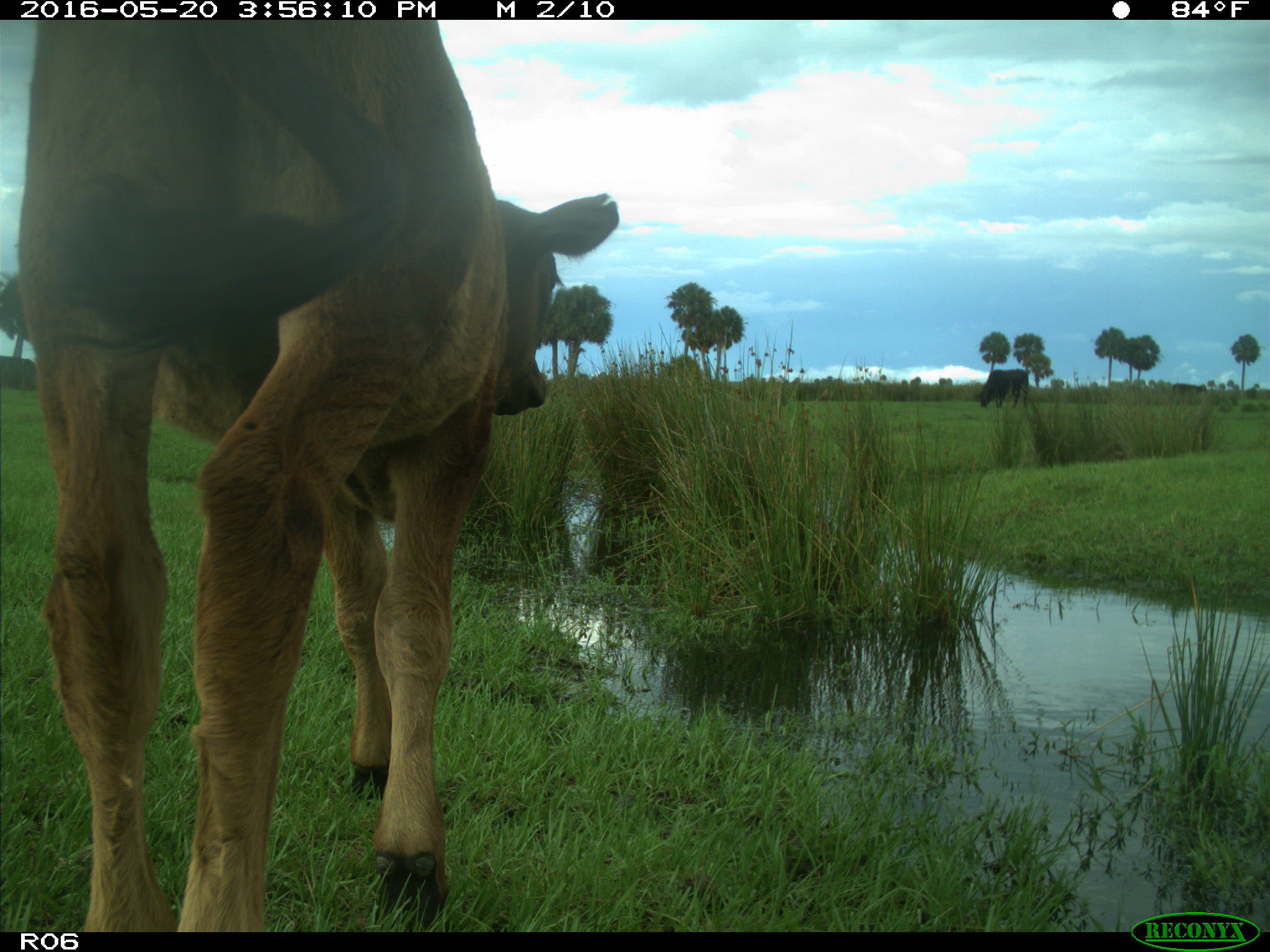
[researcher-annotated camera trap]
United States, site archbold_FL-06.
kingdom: Animalia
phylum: Chordata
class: Mammalia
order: Artiodactyla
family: Bovidae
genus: Bos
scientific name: Bos taurus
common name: domestic cow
Bos taurus (domestic cow).